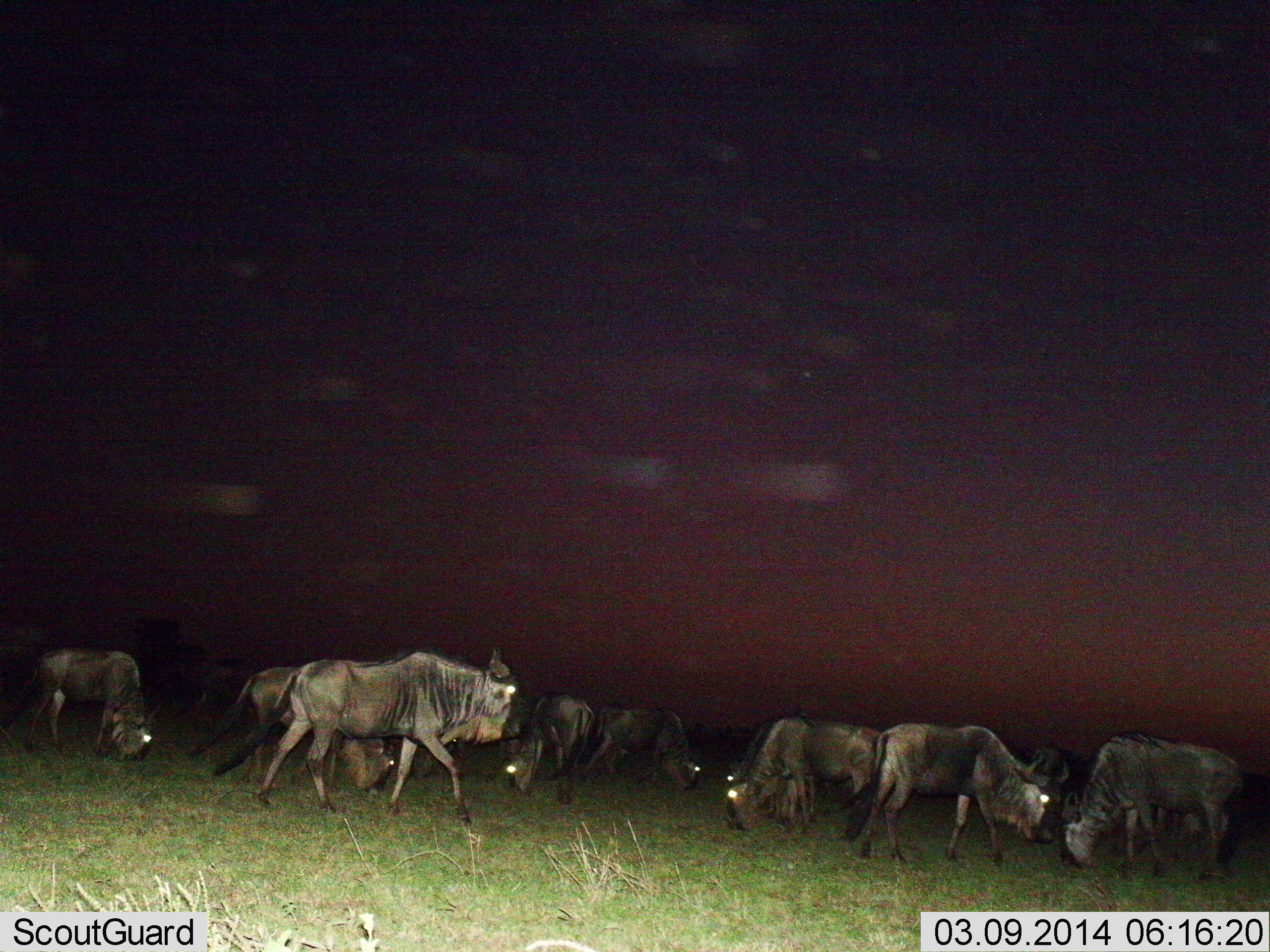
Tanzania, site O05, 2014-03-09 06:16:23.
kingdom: Animalia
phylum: Chordata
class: Mammalia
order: Artiodactyla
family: Bovidae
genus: Connochaetes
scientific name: Connochaetes taurinus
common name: blue wildebeest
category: wildebeest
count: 11-50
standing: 60%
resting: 0%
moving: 100%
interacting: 0%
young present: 0%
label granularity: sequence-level